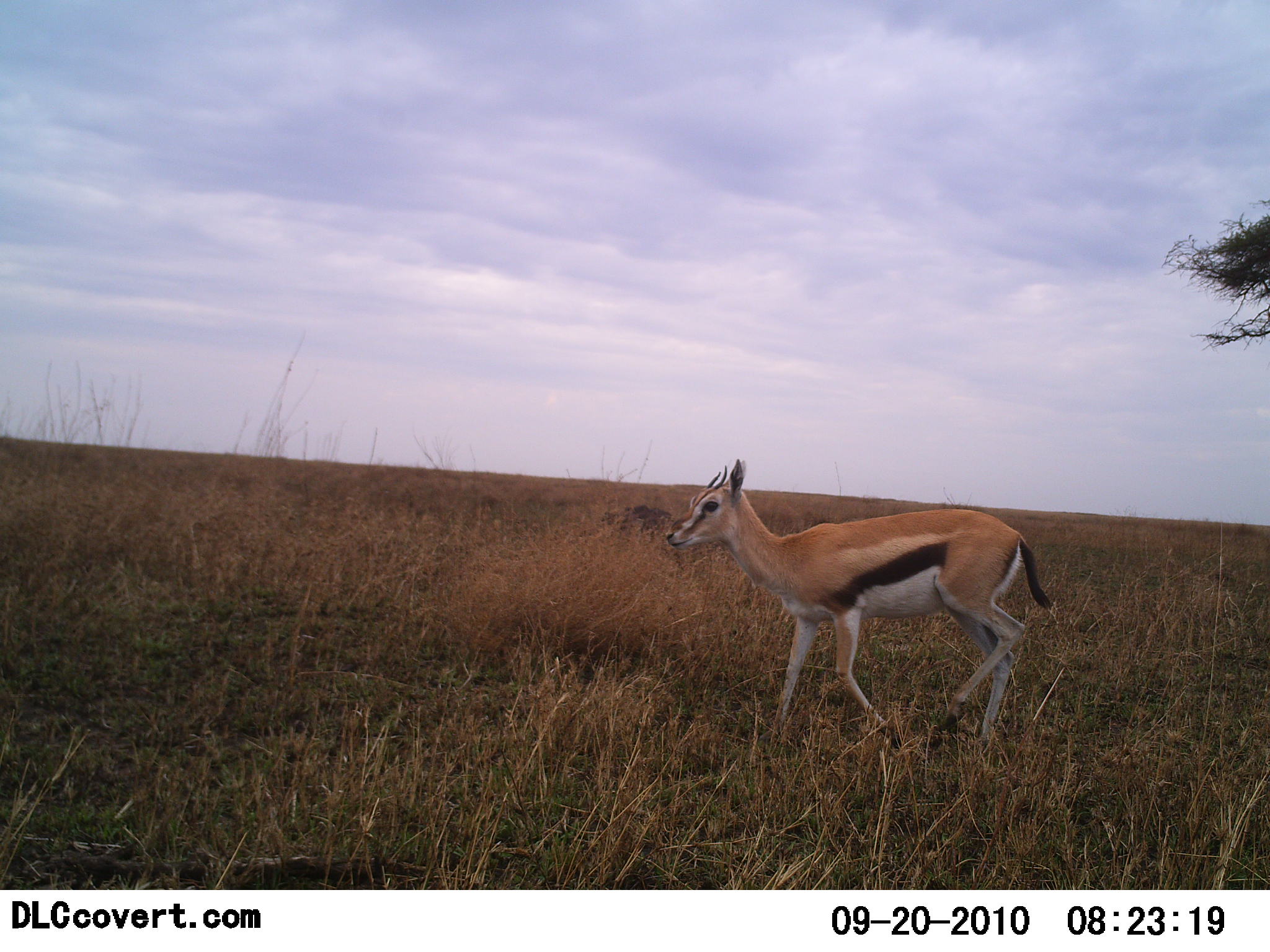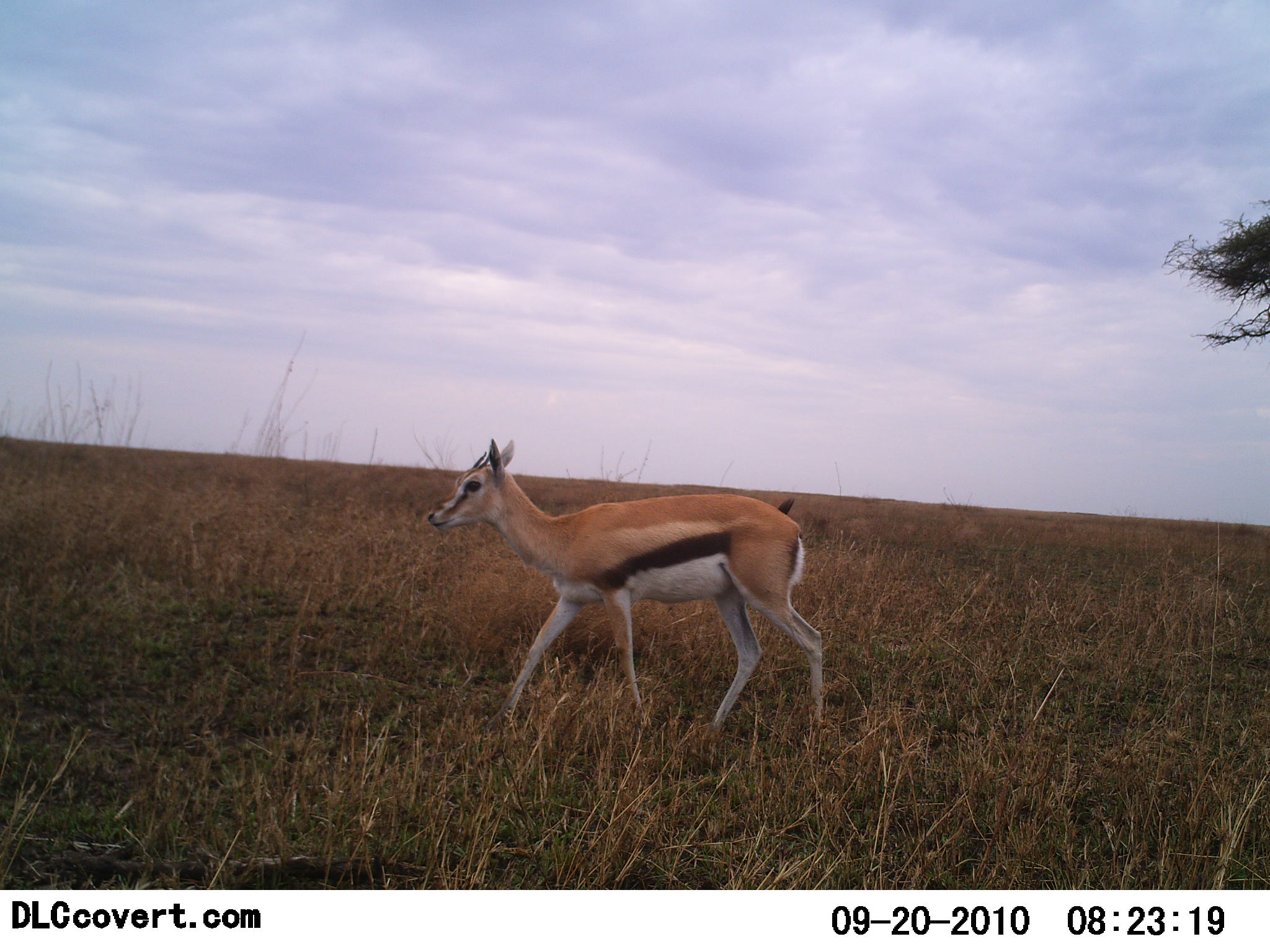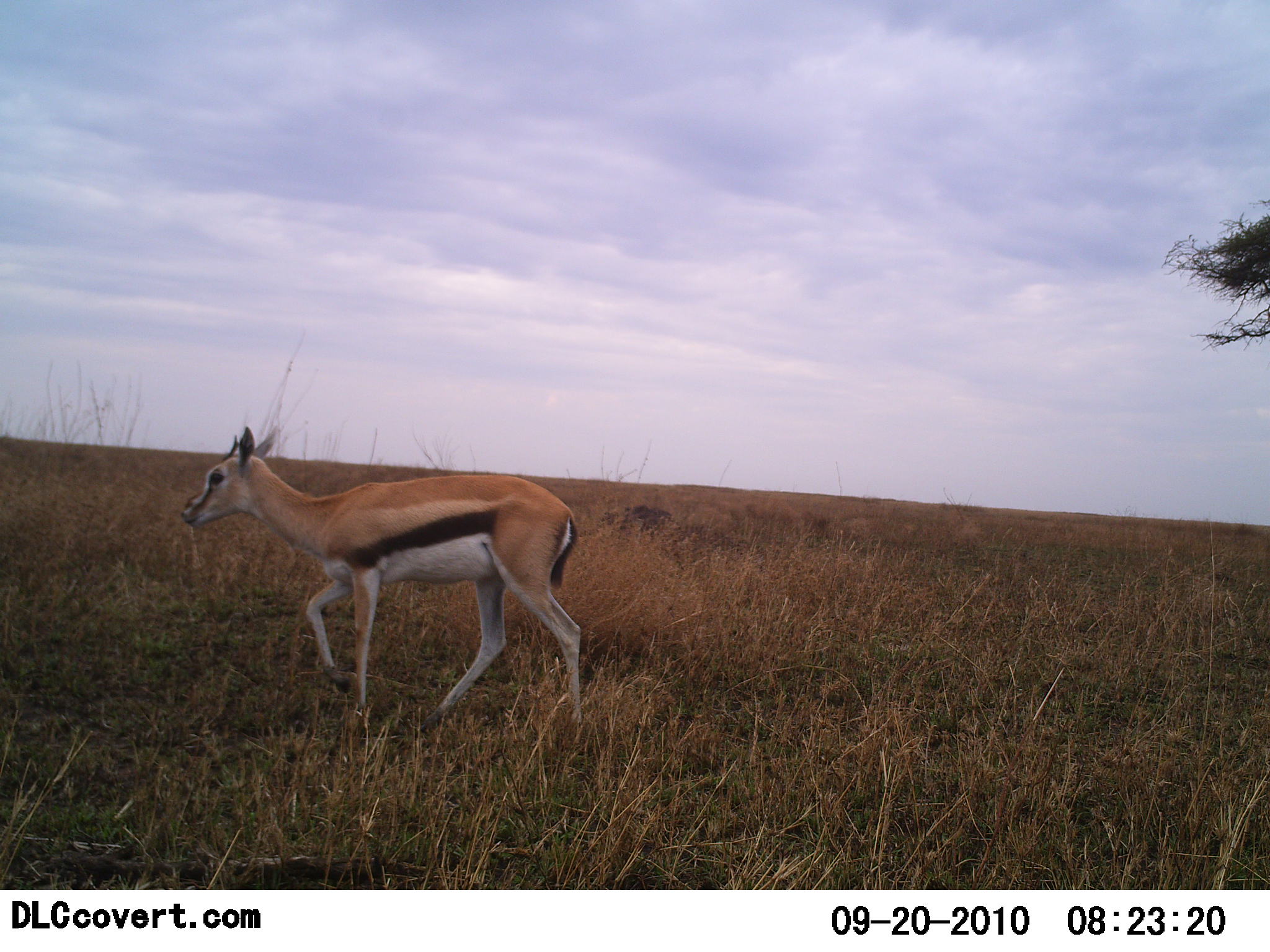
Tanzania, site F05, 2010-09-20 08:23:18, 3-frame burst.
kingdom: Animalia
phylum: Chordata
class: Mammalia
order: Artiodactyla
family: Bovidae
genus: Eudorcas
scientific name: Eudorcas thomsonii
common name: thomson's gazelle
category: gazellethomsons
Gazellethomsons (thomson's gazelle) (Eudorcas thomsonii), count 1. Behavior (volunteer vote fractions): standing 0%, resting 0%, moving 100%, interacting 0%. Young present (vote fraction): 0%. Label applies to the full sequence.